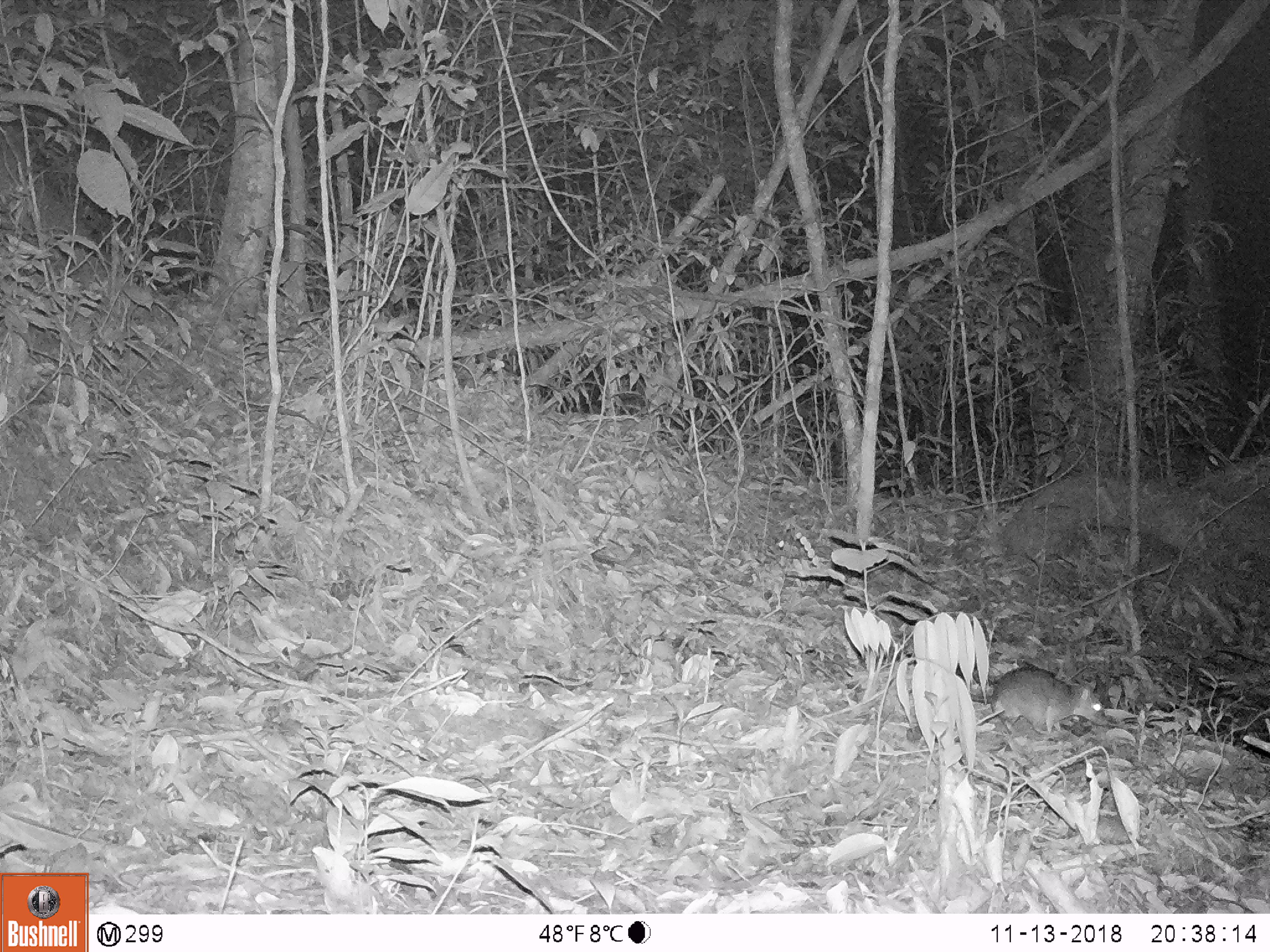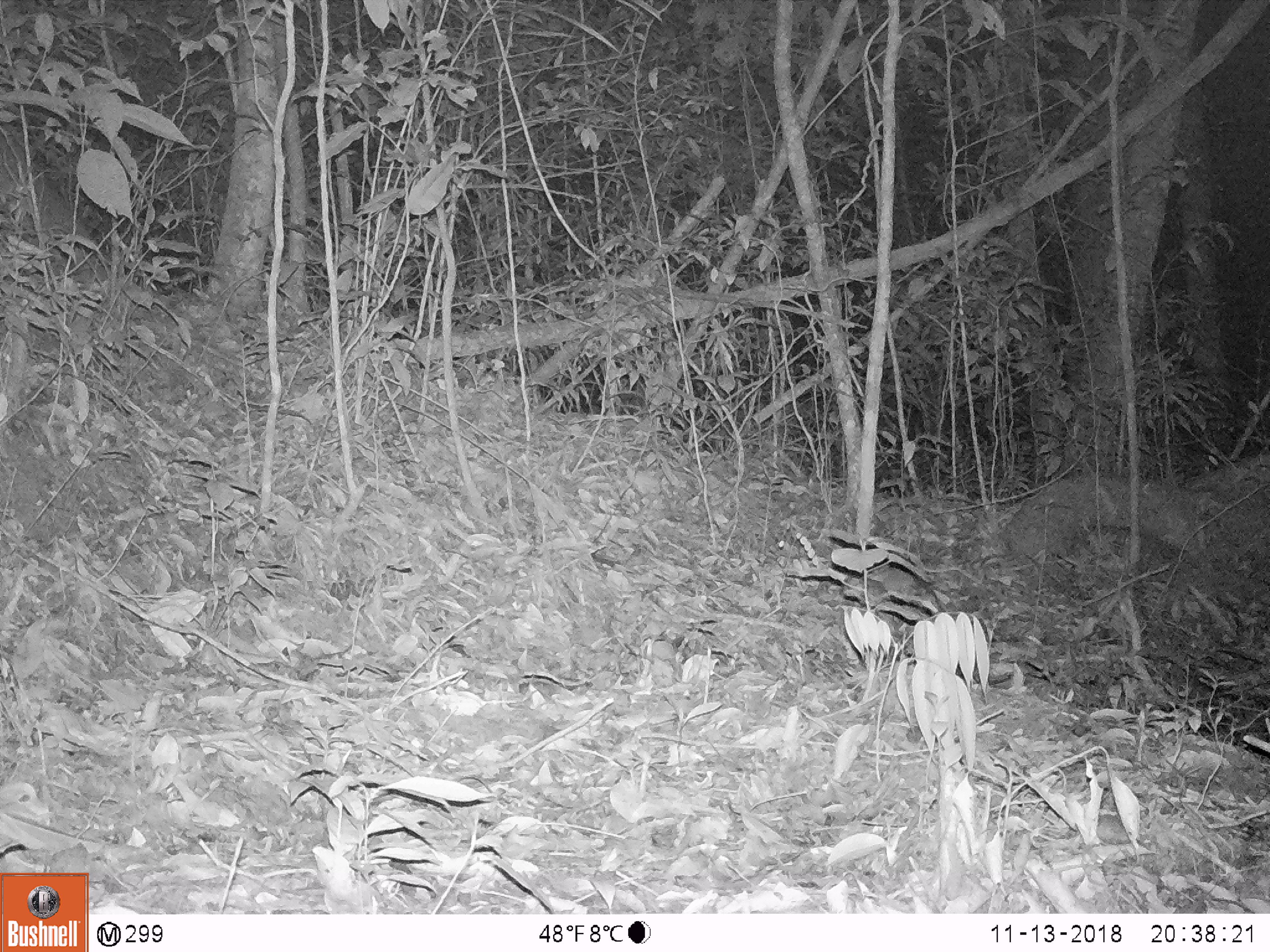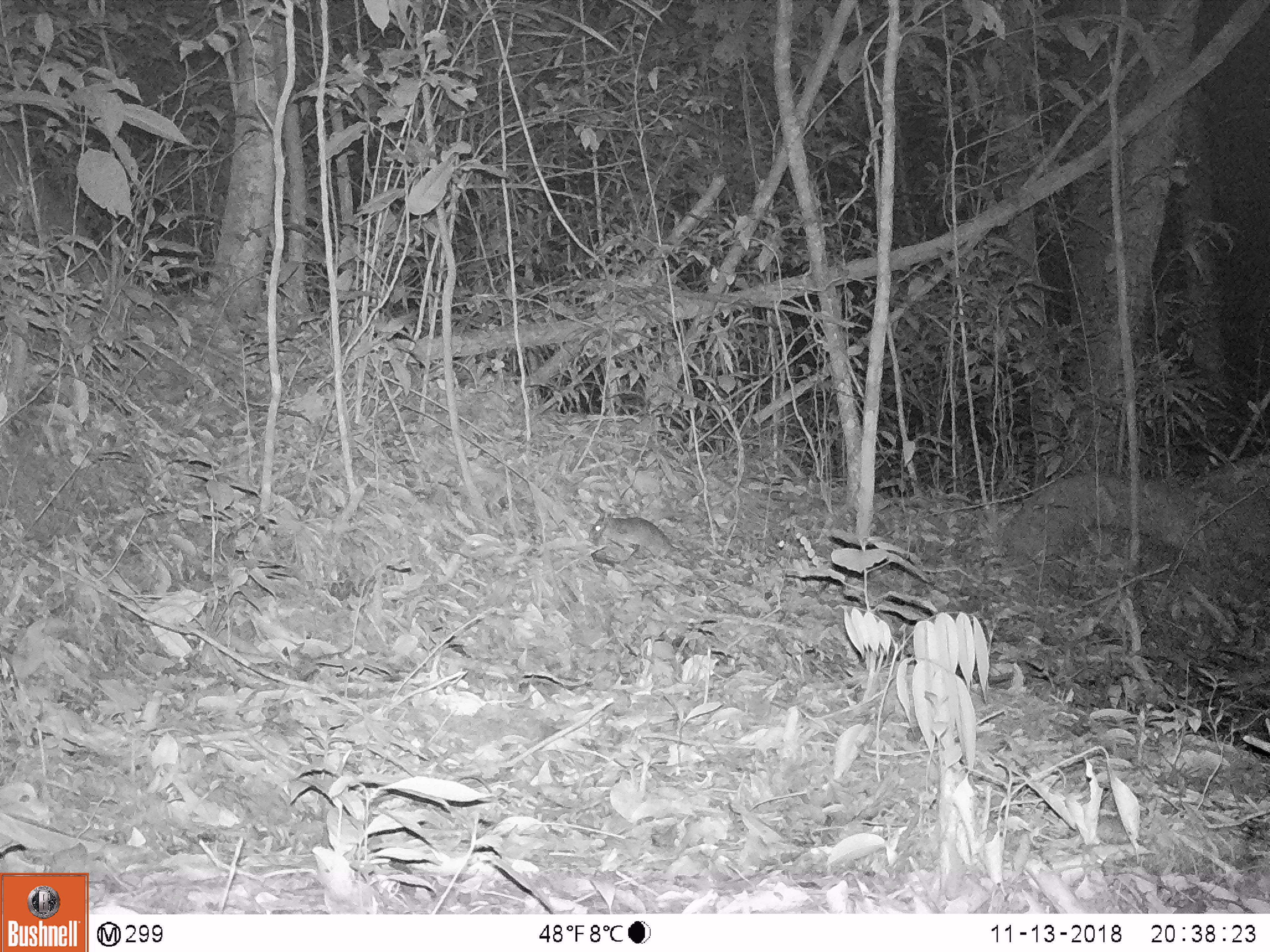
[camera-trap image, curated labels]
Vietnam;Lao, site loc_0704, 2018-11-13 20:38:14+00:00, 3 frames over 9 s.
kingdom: Animalia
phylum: Chordata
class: Mammalia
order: Rodentia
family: Muridae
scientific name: Muridae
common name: old-world mice and rats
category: unidentified murid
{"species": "unidentified murid (old-world mice and rats) (Muridae)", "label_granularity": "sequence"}